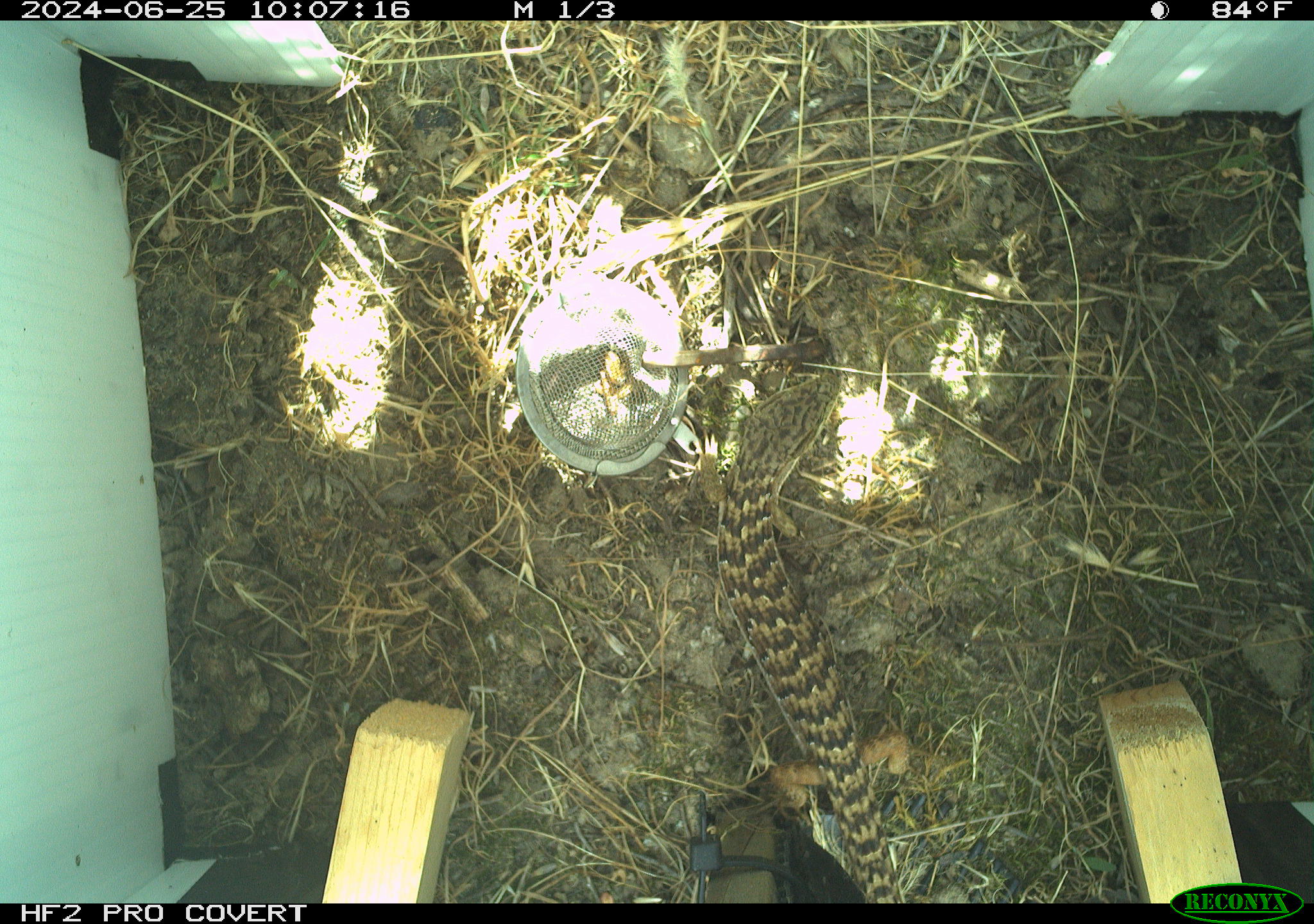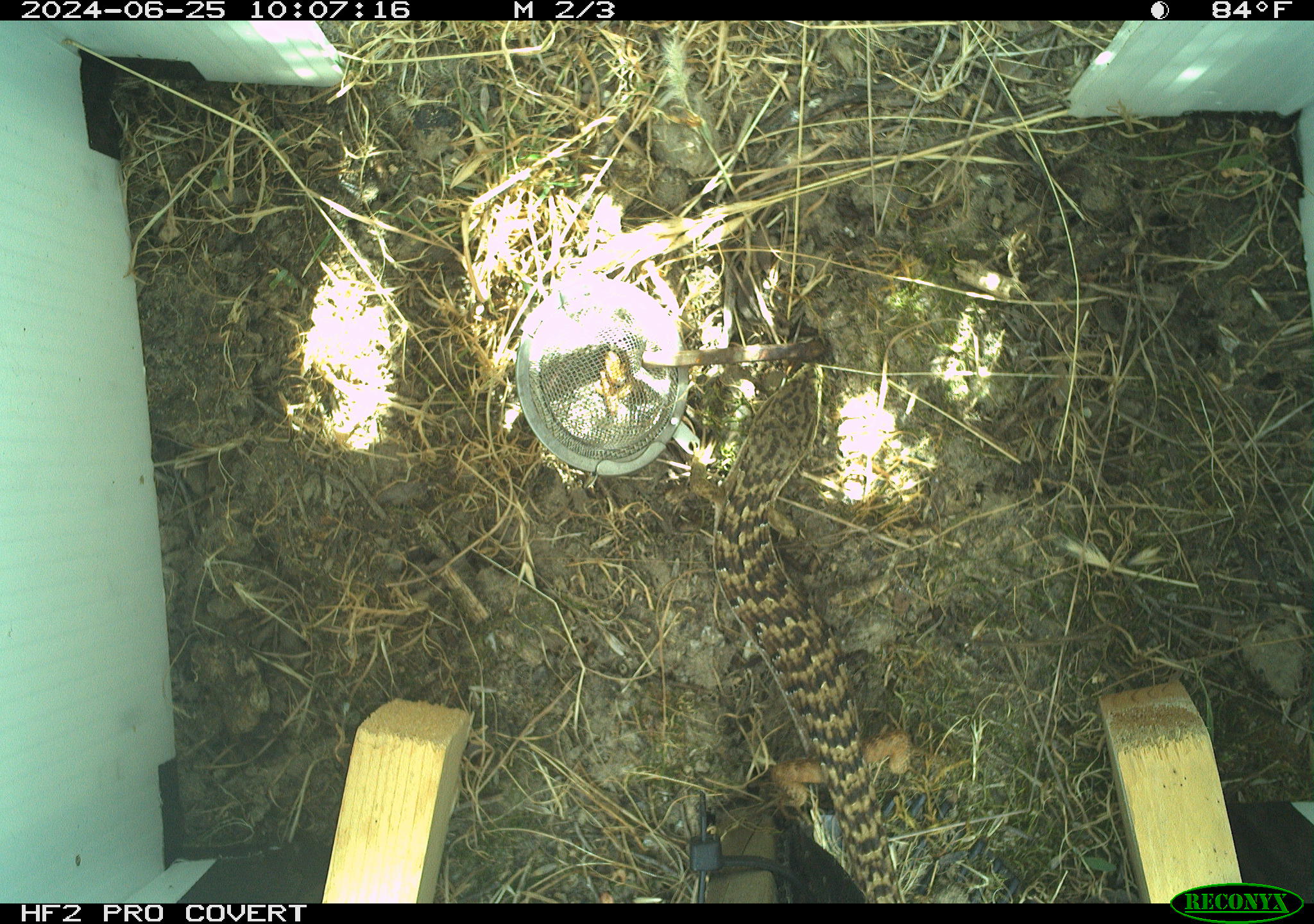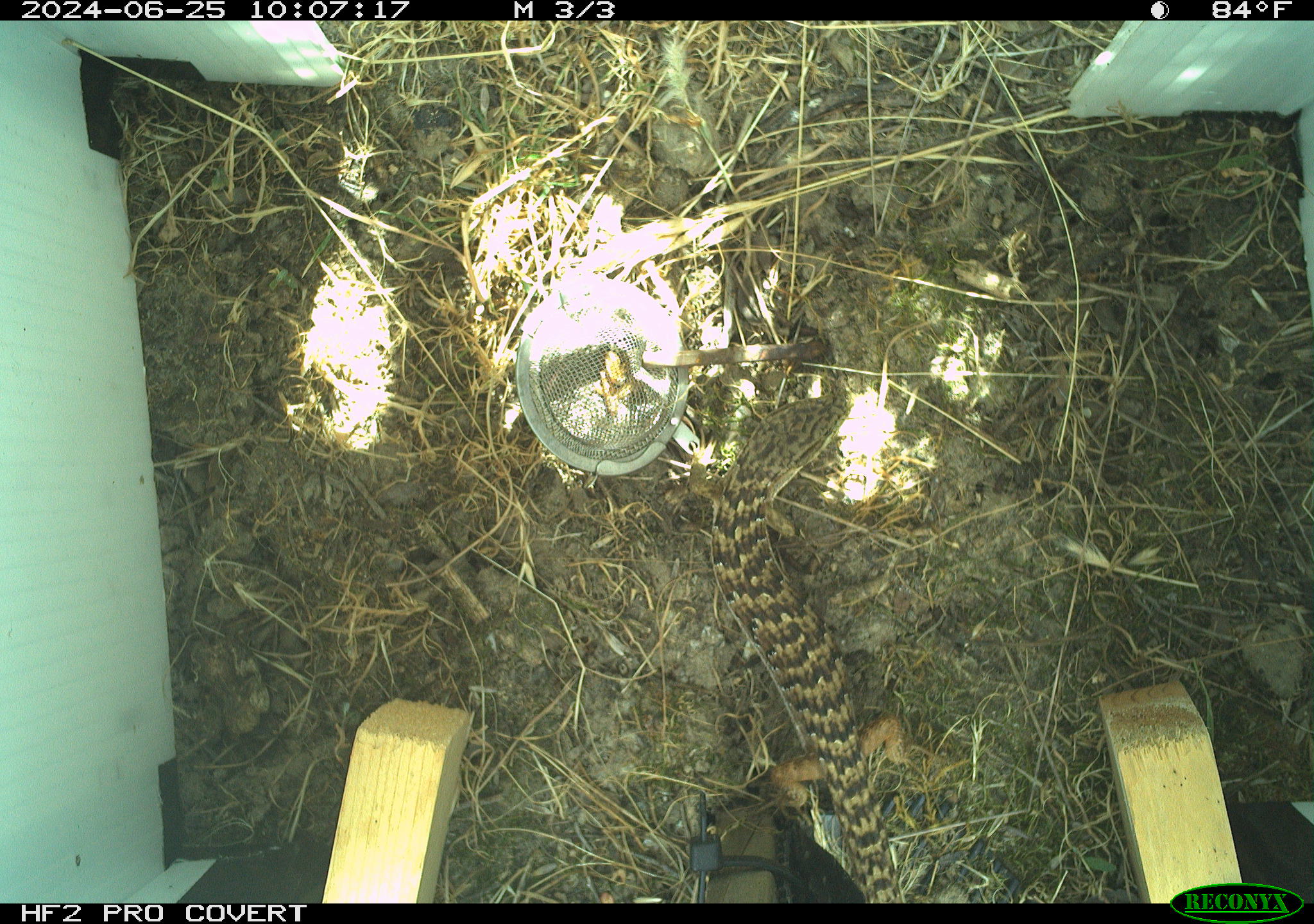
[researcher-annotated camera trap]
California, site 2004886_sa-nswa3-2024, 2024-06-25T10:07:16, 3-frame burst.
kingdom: Animalia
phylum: Chordata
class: Reptilia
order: Squamata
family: Anguidae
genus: Elgaria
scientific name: Elgaria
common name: alligator lizards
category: elgaria species